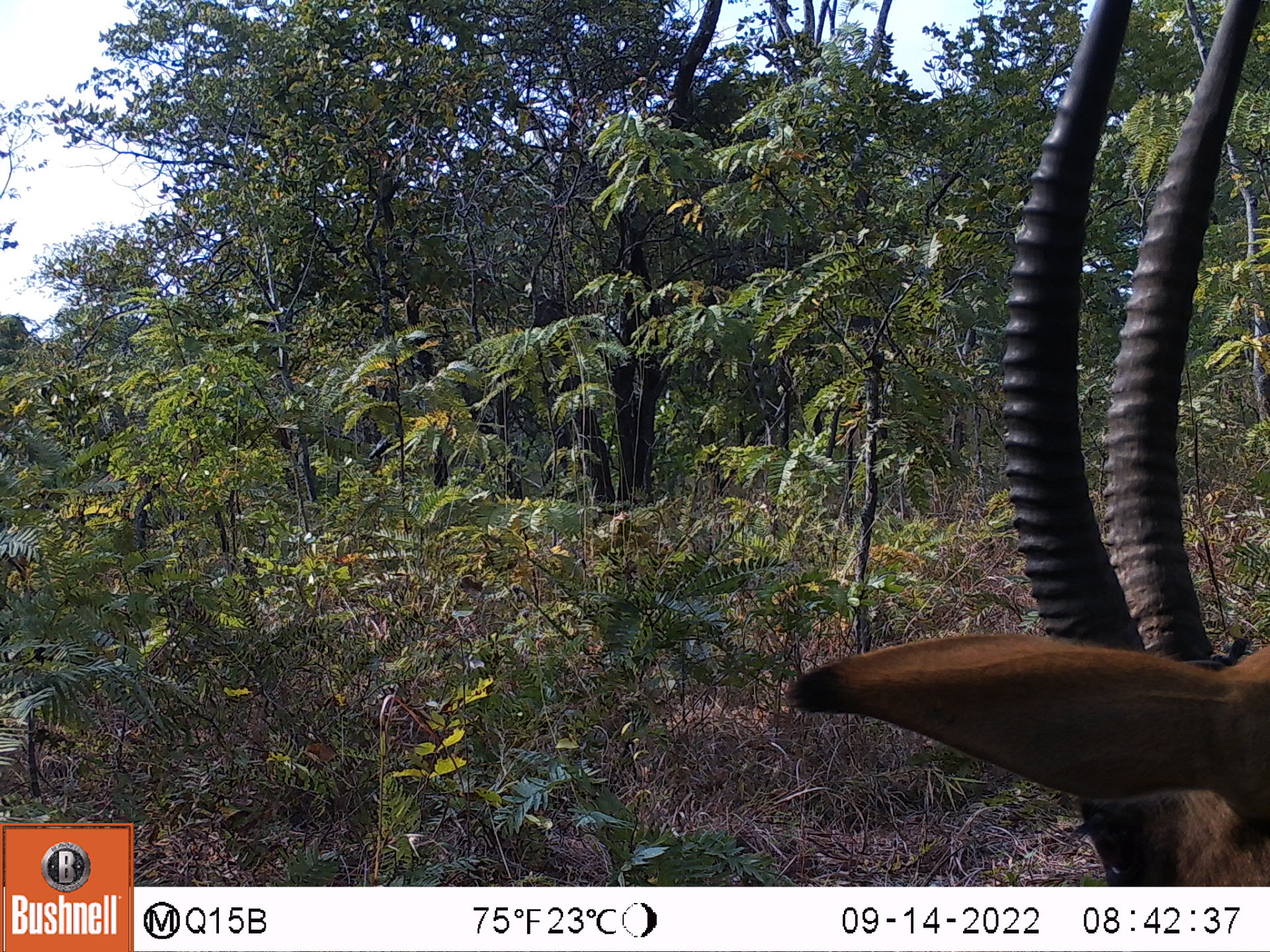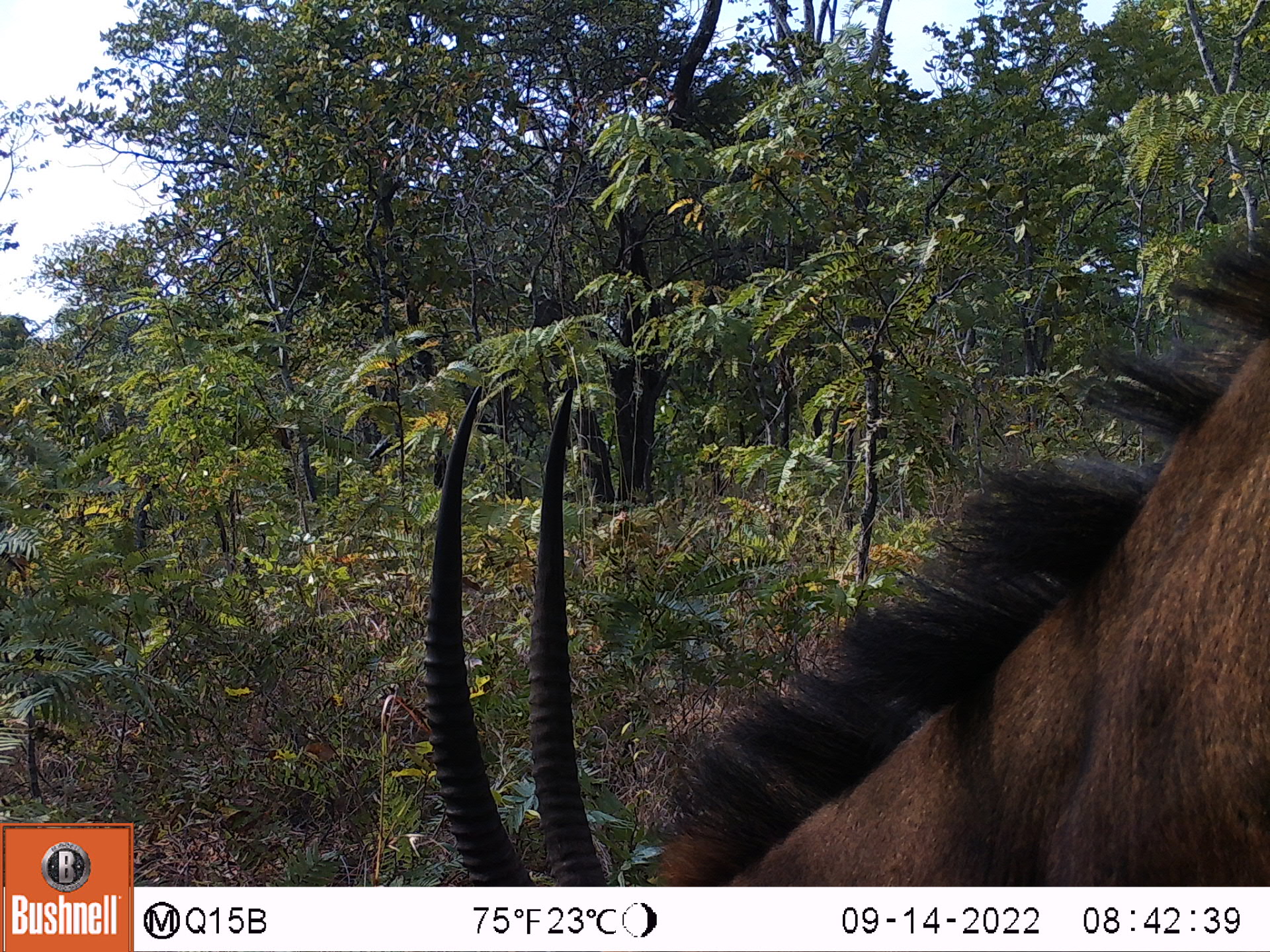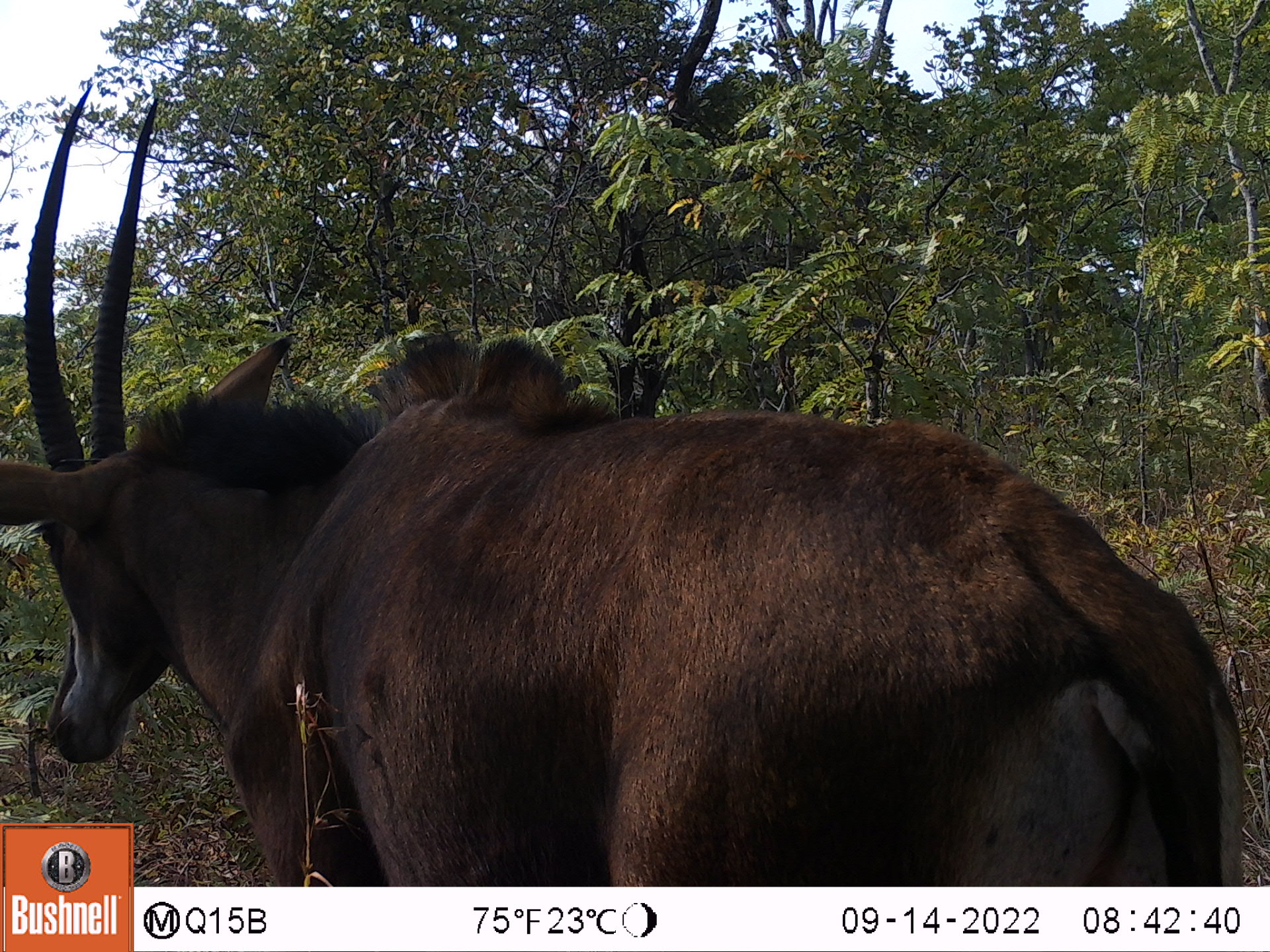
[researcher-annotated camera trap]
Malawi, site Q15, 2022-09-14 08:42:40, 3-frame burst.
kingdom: Animalia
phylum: Chordata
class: Mammalia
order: Artiodactyla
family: Bovidae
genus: Hippotragus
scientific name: Hippotragus niger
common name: sable antelope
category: sable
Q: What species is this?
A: Sable (sable antelope) (Hippotragus niger).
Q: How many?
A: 1.